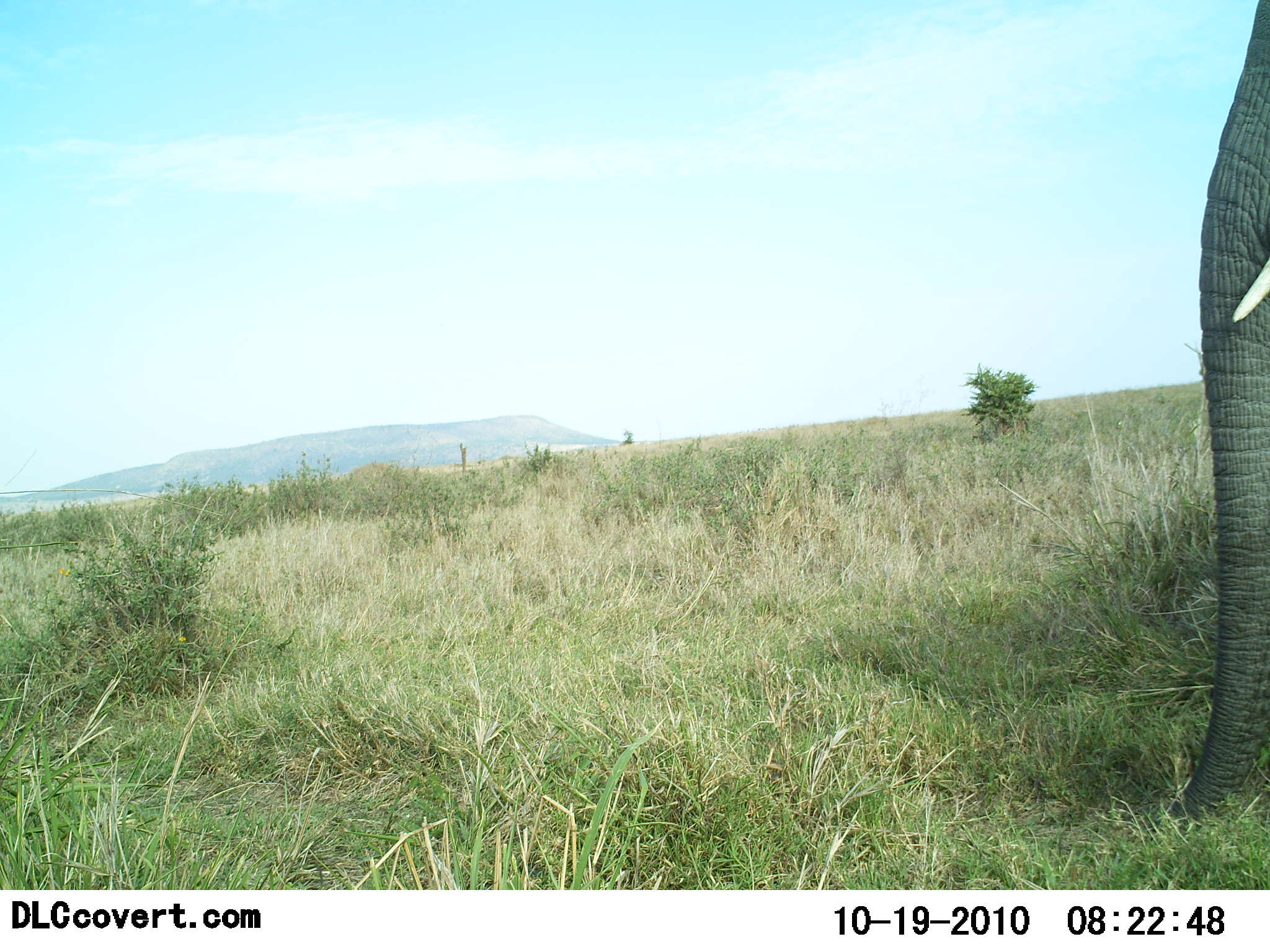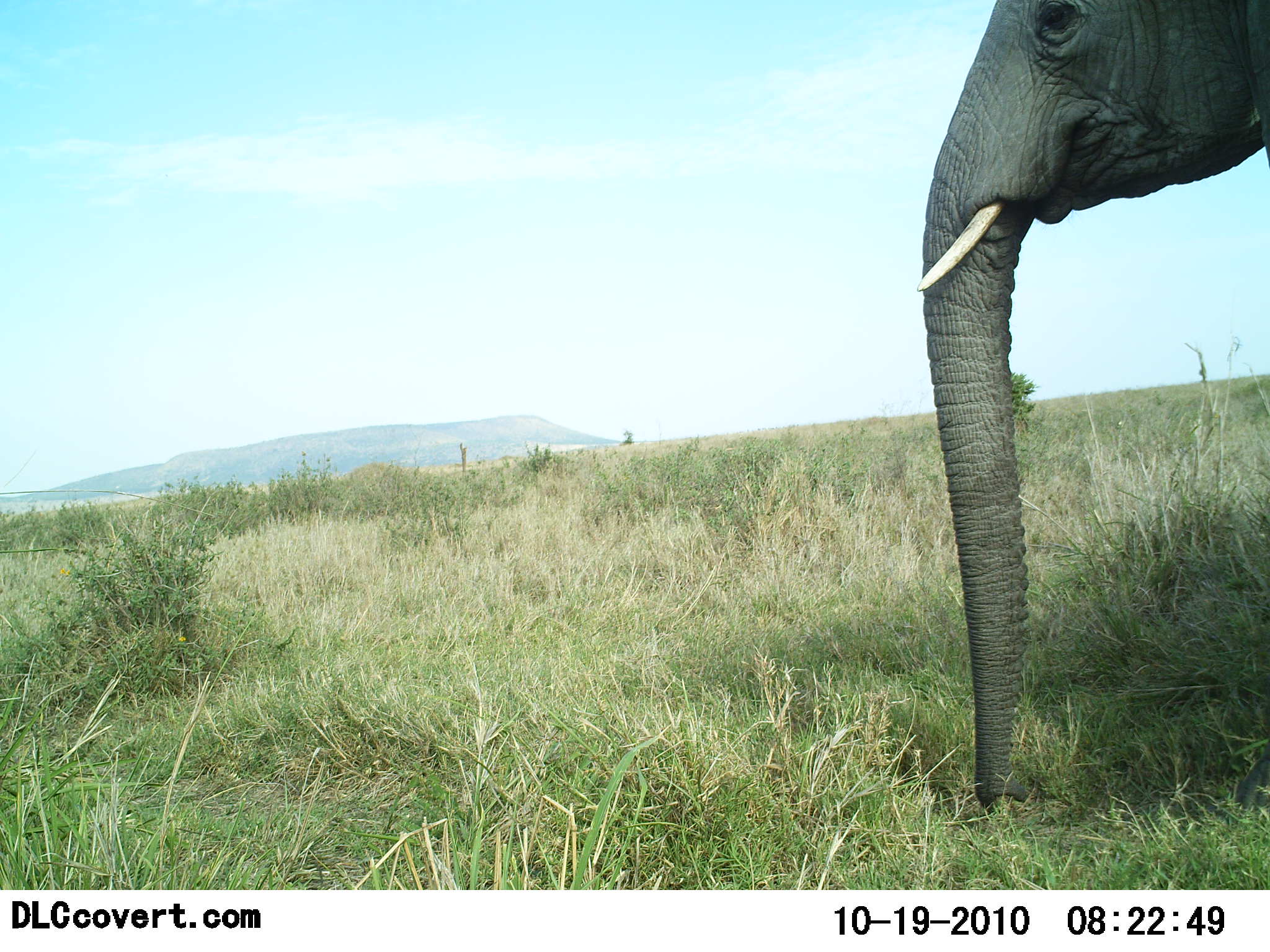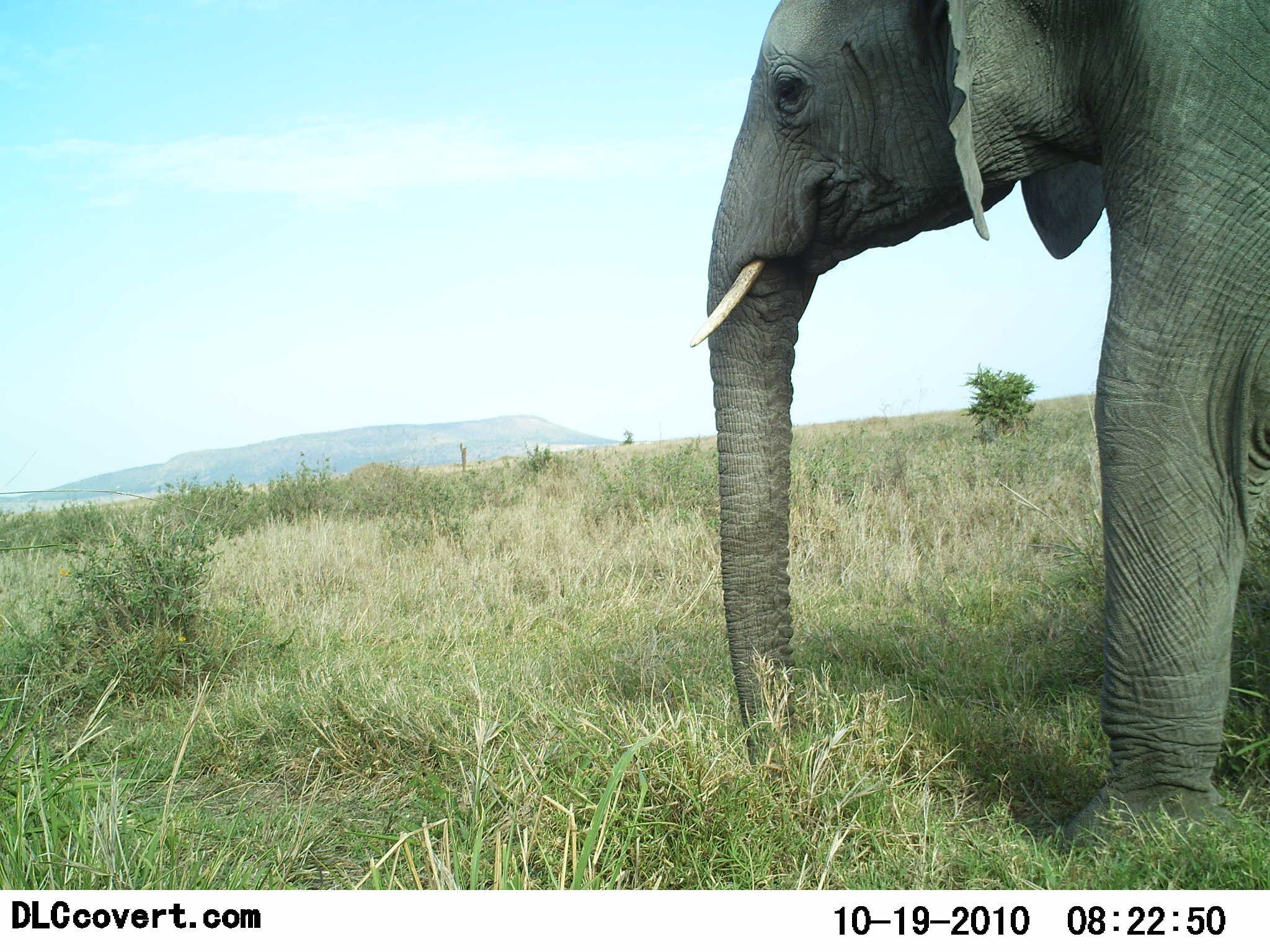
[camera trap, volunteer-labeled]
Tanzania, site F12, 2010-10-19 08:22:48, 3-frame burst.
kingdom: Animalia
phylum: Chordata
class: Mammalia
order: Proboscidea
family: Elephantidae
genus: Loxodonta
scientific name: Loxodonta africana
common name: african bush elephant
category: elephant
Elephant (african bush elephant) (Loxodonta africana), count 1. Behavior (volunteer vote fractions): standing 14%, resting 7%, moving 79%, interacting 0%. Young present (vote fraction): 0%. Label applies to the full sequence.